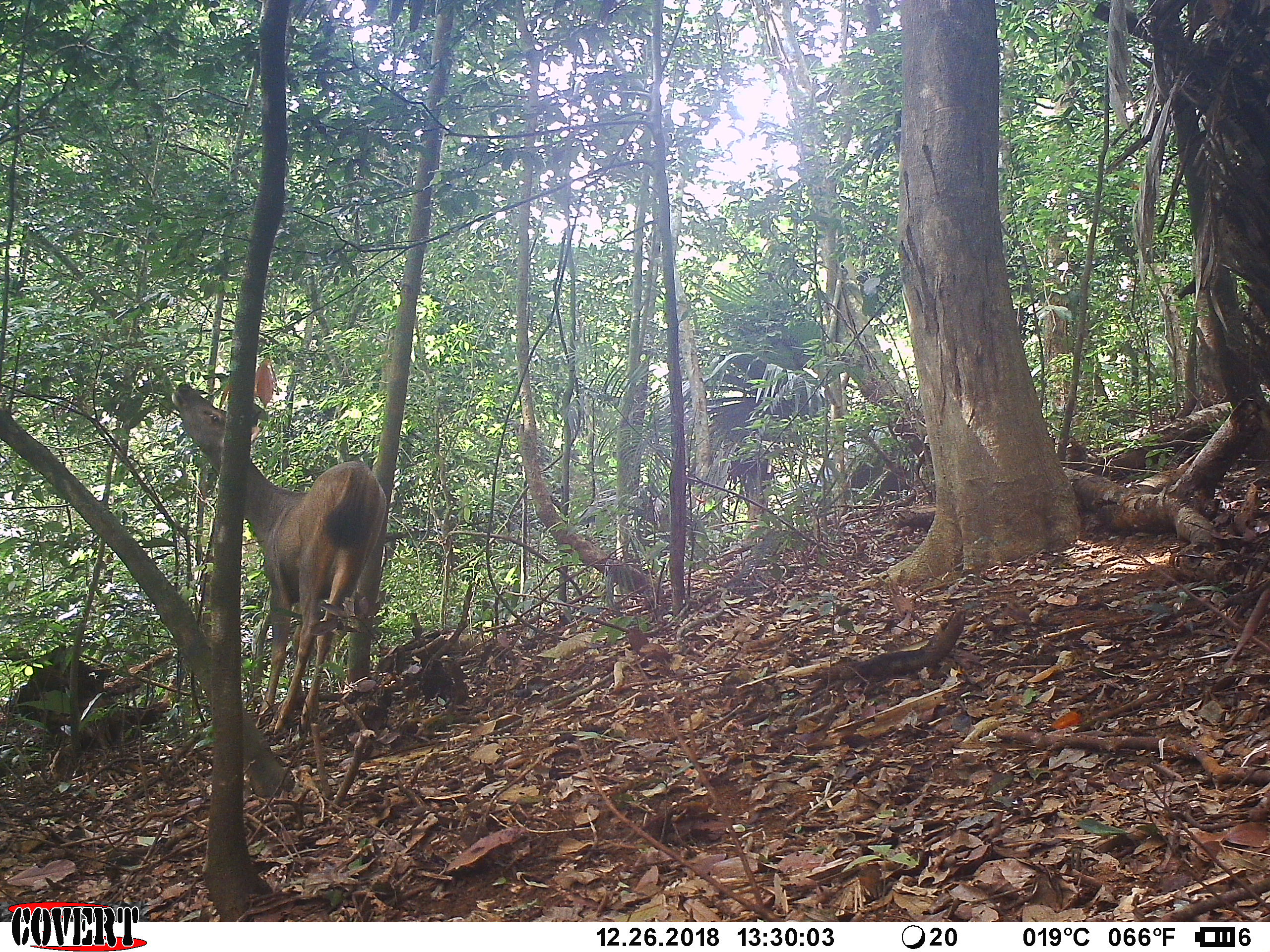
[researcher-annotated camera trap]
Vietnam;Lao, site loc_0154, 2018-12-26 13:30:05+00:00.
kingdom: Animalia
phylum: Chordata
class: Mammalia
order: Artiodactyla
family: Cervidae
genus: Rusa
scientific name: Rusa unicolor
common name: sambar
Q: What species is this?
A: Sambar (Rusa unicolor).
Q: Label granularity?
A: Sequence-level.